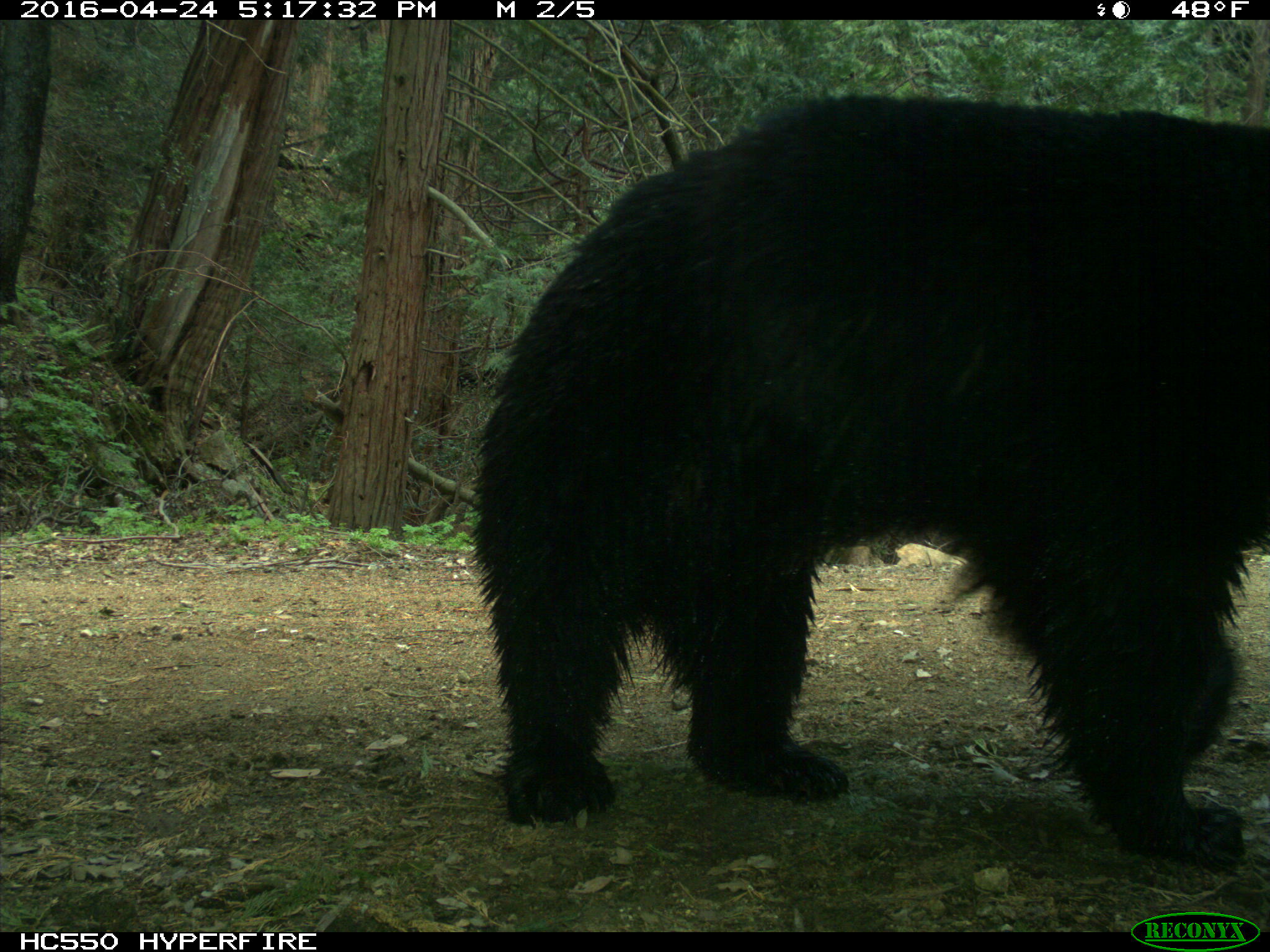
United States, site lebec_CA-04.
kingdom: Animalia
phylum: Chordata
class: Mammalia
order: Carnivora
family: Ursidae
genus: Ursus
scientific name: Ursus americanus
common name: american black bear